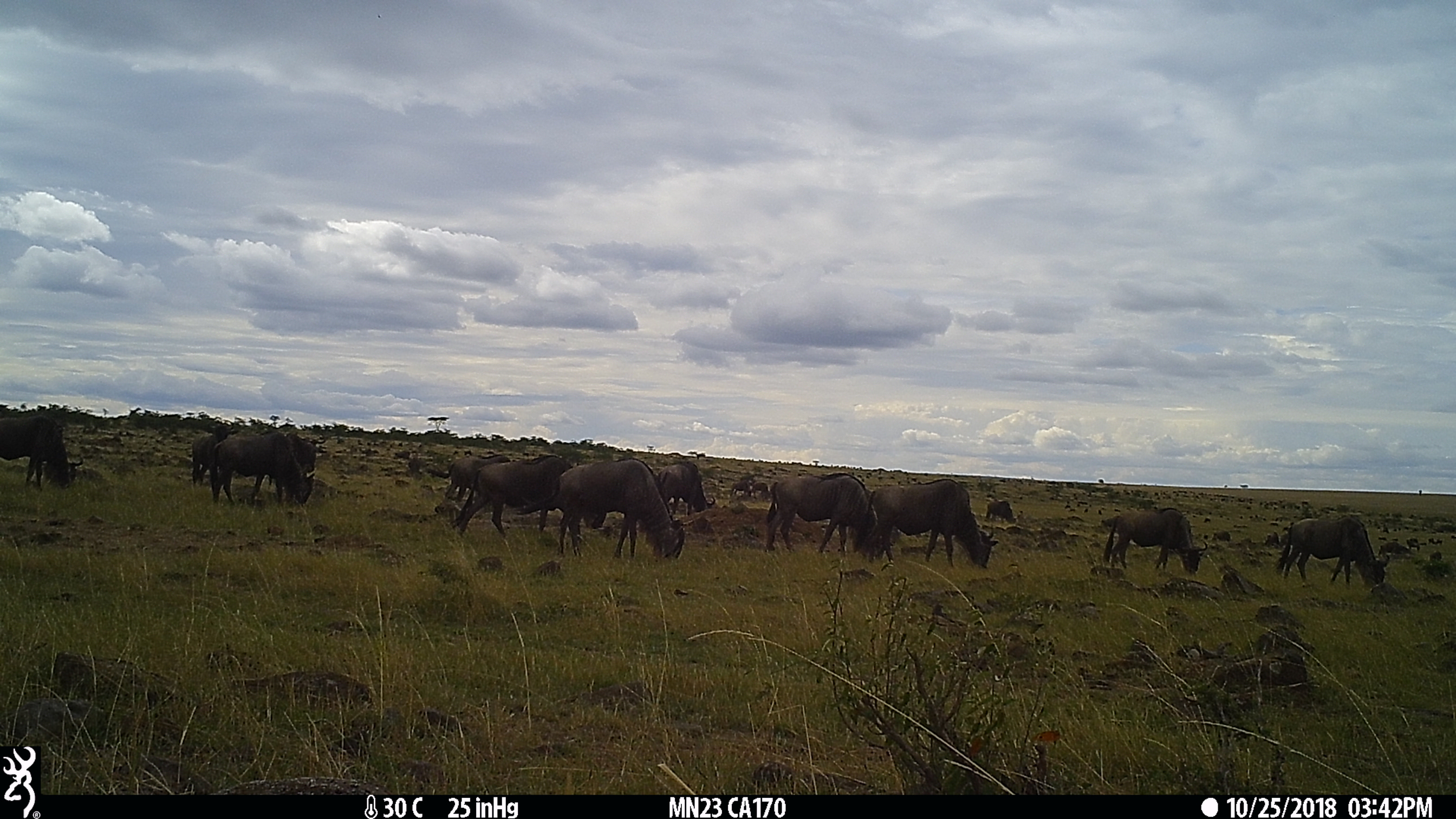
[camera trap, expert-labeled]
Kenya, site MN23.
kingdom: Animalia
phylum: Chordata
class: Mammalia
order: Artiodactyla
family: Bovidae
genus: Connochaetes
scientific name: Connochaetes taurinus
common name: blue wildebeest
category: wildebeest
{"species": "wildebeest (blue wildebeest) (Connochaetes taurinus)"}